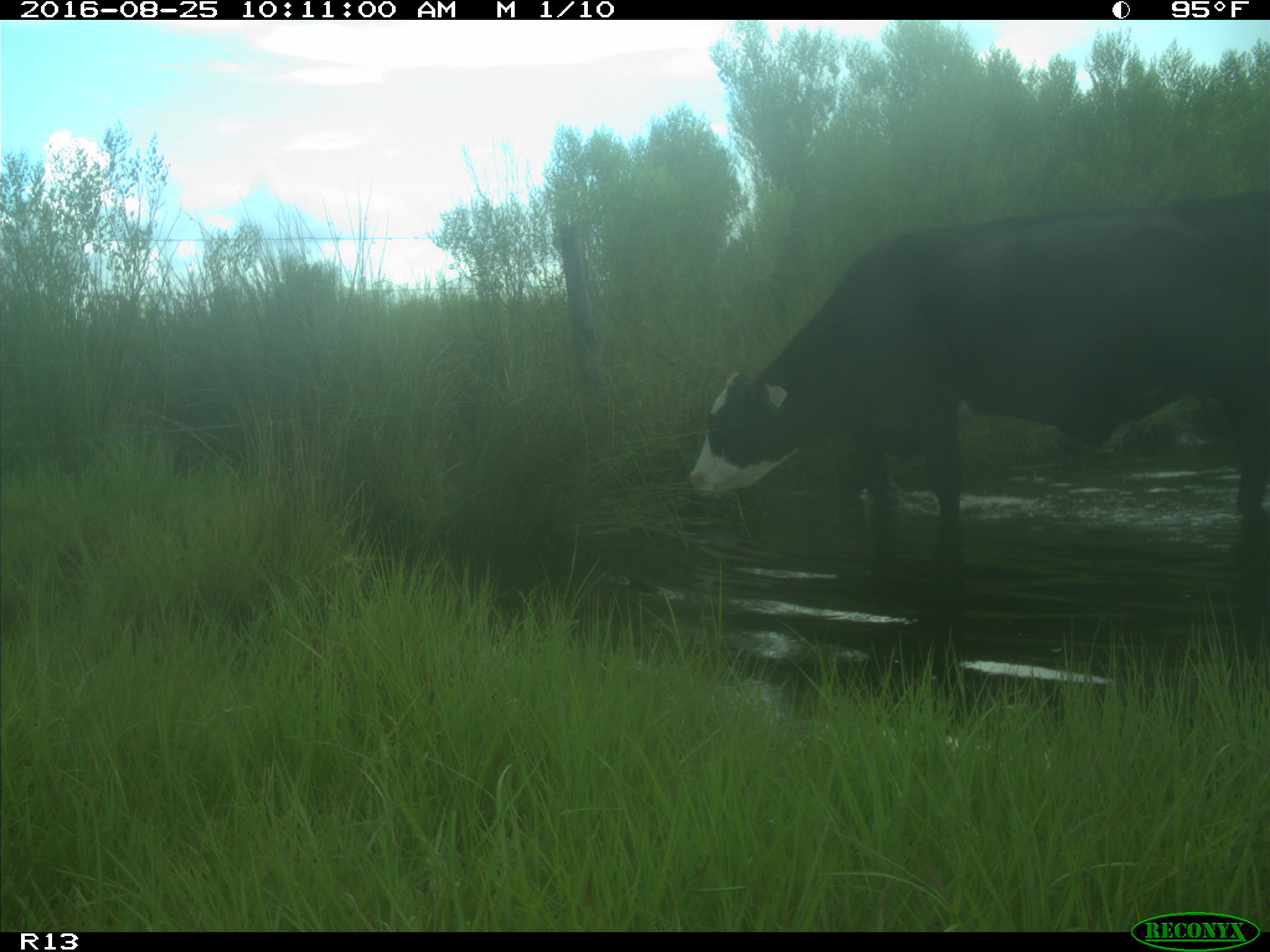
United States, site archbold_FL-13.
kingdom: Animalia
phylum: Chordata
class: Mammalia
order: Artiodactyla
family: Bovidae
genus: Bos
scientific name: Bos taurus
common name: domestic cow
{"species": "Bos taurus (domestic cow)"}